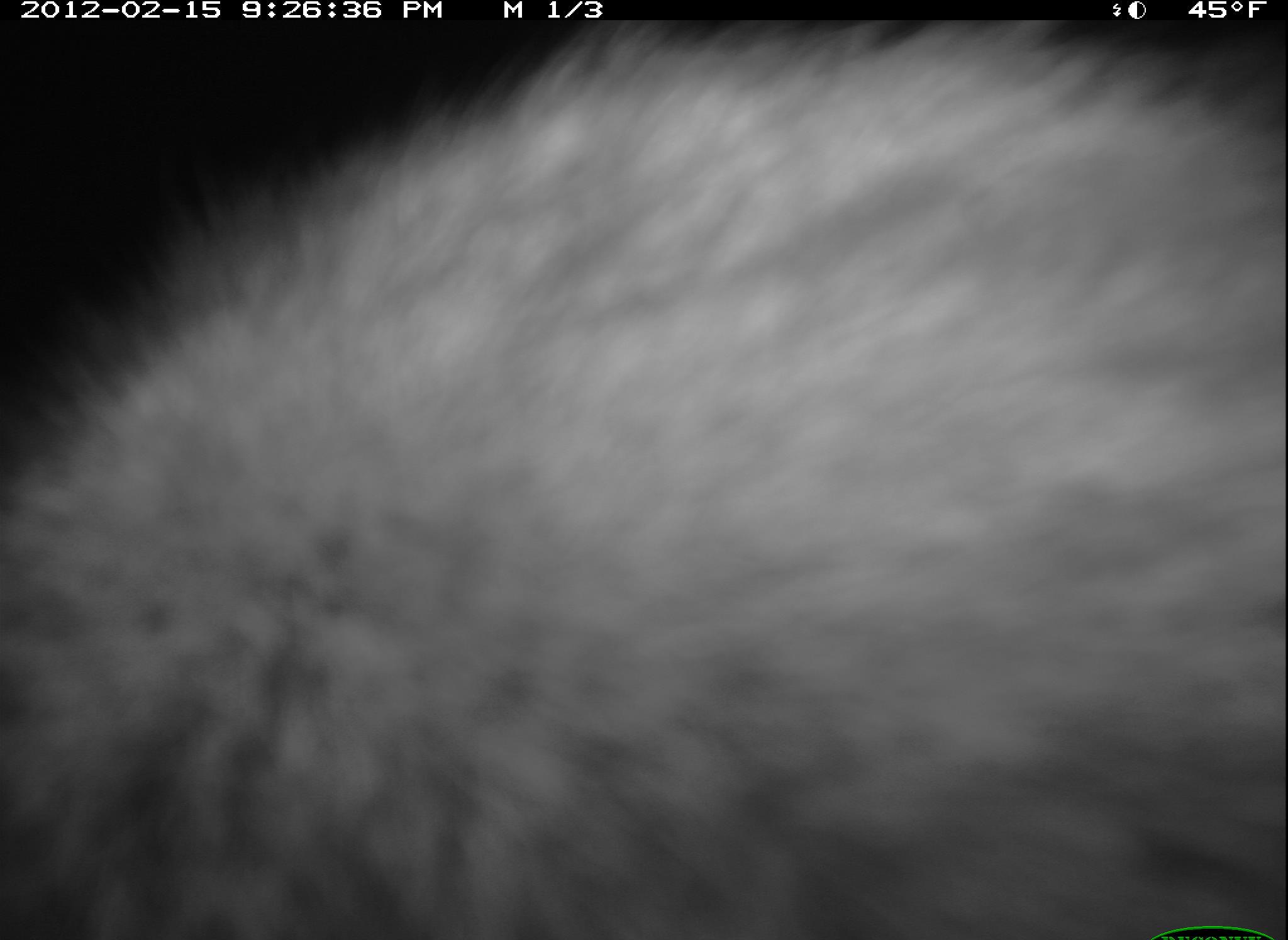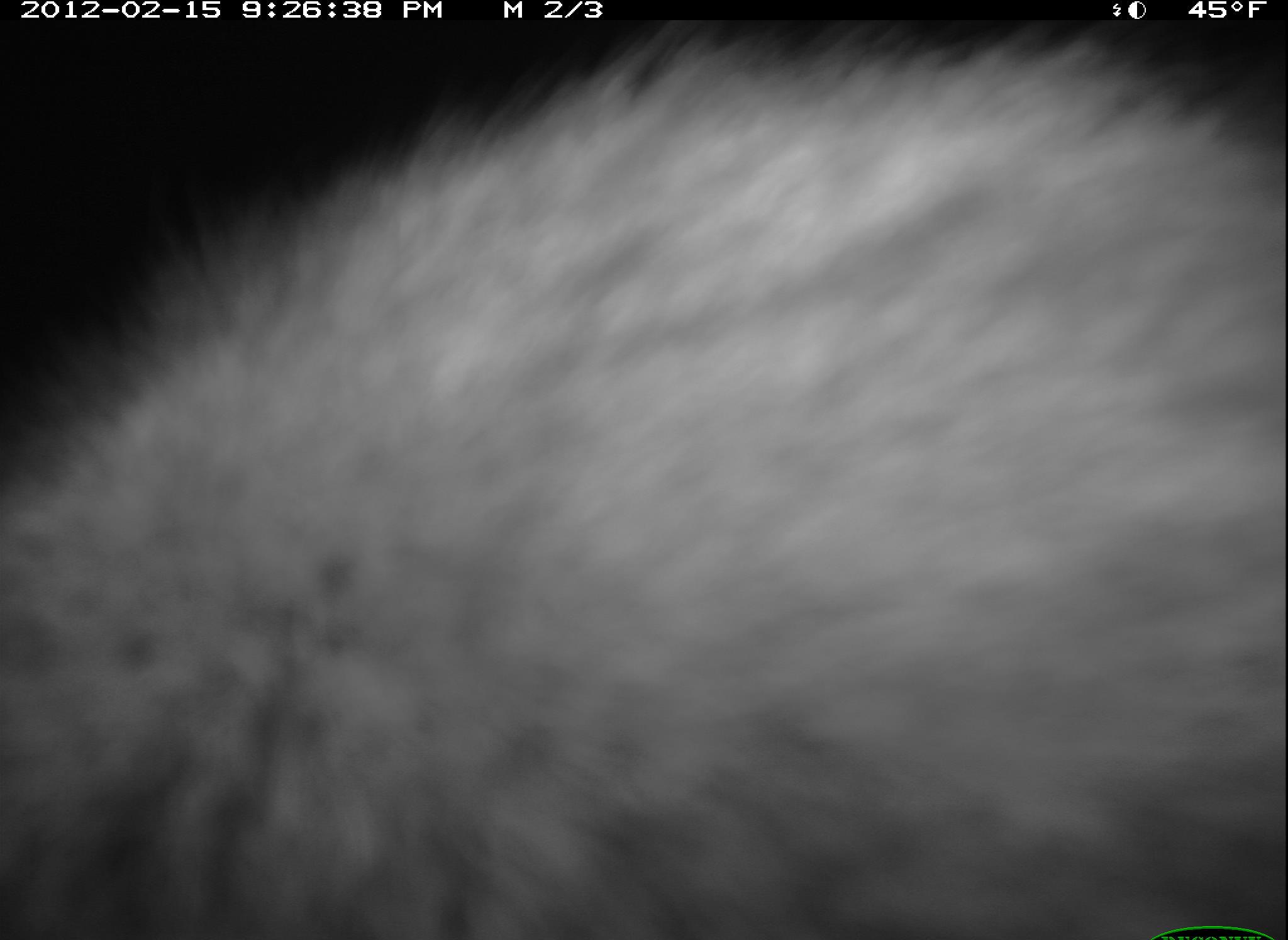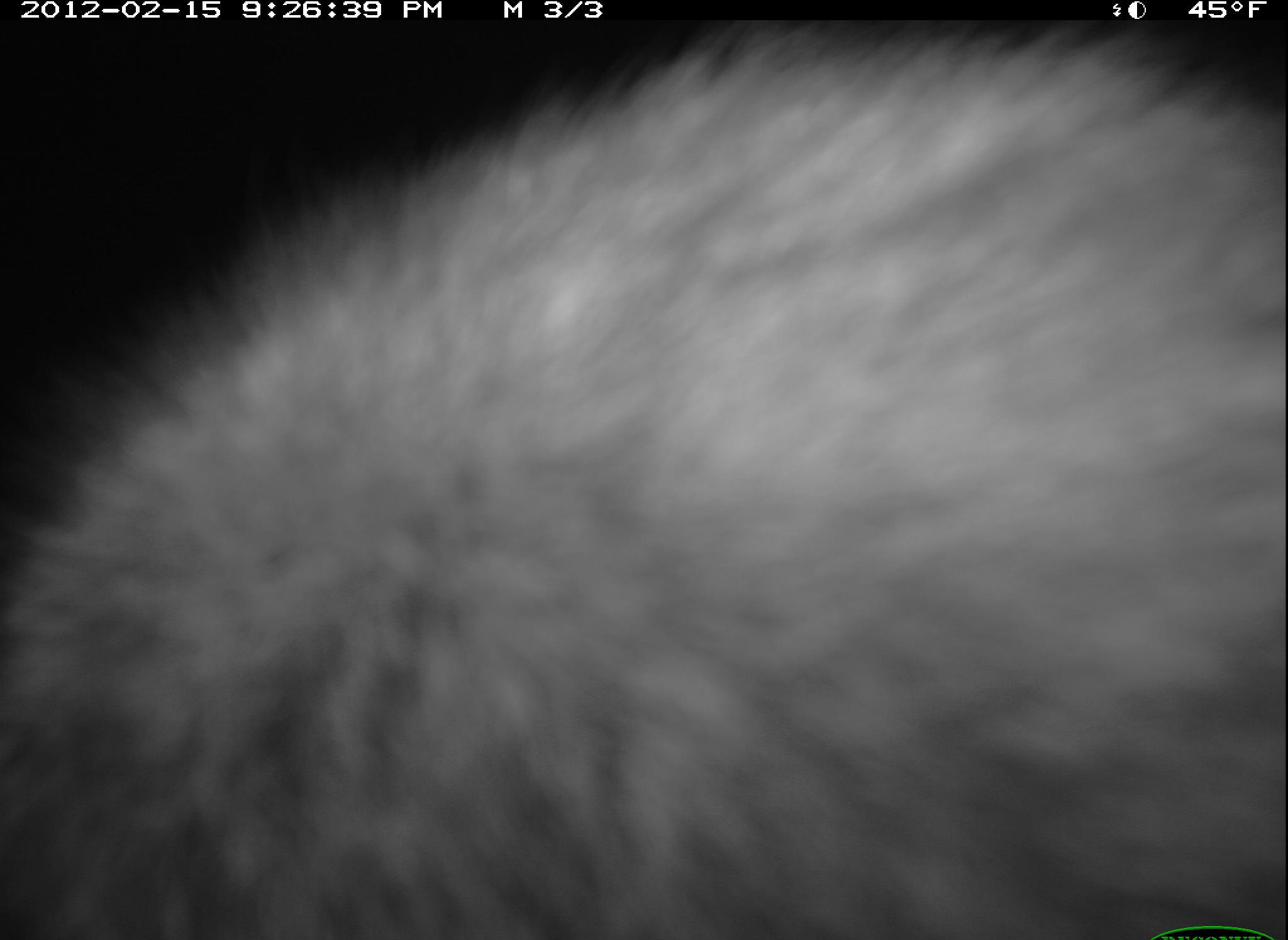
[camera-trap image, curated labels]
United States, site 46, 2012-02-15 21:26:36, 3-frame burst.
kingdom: Animalia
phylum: Chordata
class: Mammalia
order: Carnivora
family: Procyonidae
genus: Procyon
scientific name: Procyon lotor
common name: raccoon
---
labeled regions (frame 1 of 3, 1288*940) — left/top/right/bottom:
raccoon: 5/23/1286/940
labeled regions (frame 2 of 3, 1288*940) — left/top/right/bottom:
raccoon: 3/39/1282/933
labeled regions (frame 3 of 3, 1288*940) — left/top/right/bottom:
raccoon: 8/35/1283/940